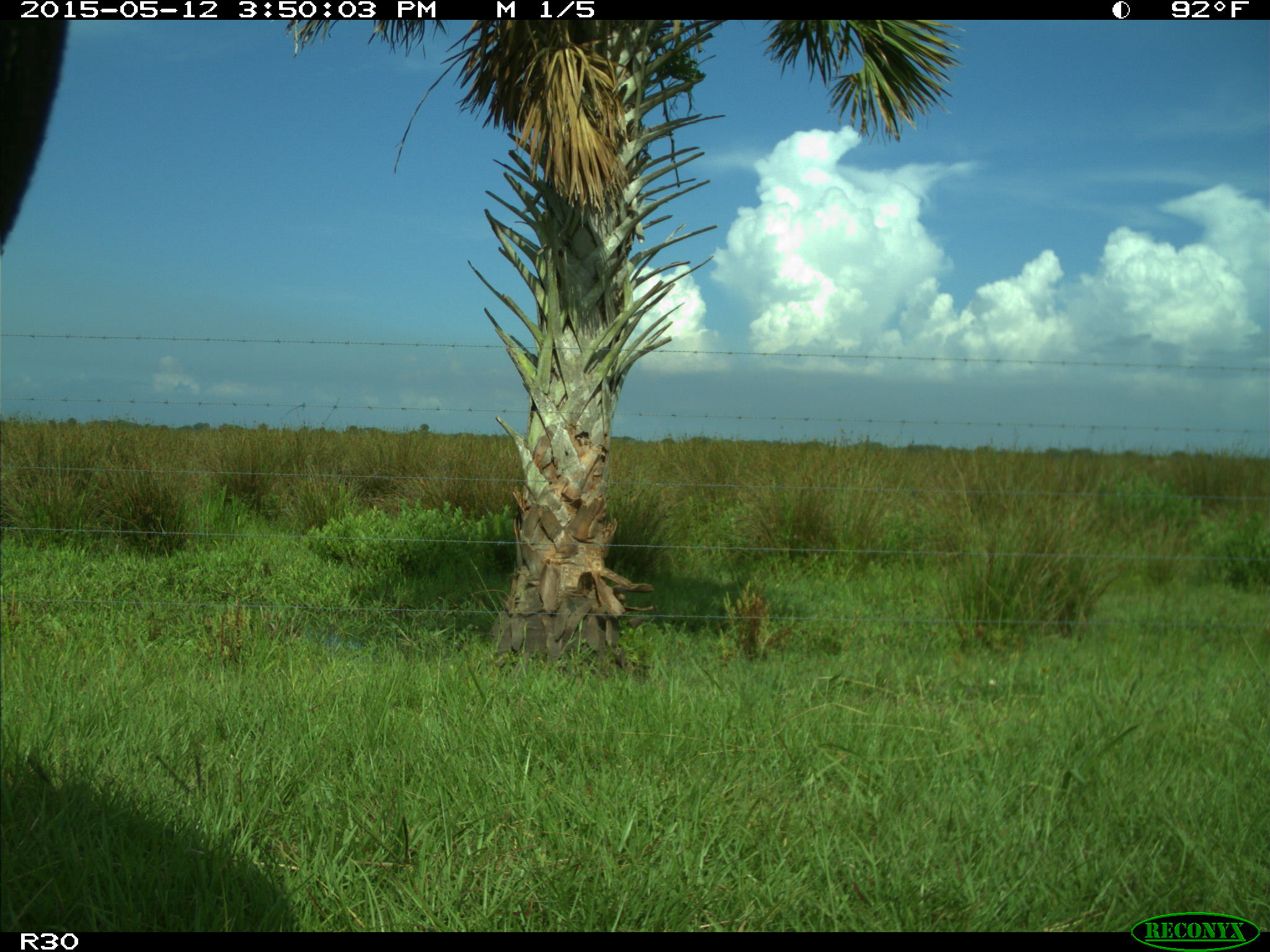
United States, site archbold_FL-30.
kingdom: Animalia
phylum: Chordata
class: Mammalia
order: Artiodactyla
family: Bovidae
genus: Bos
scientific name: Bos taurus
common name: domestic cow